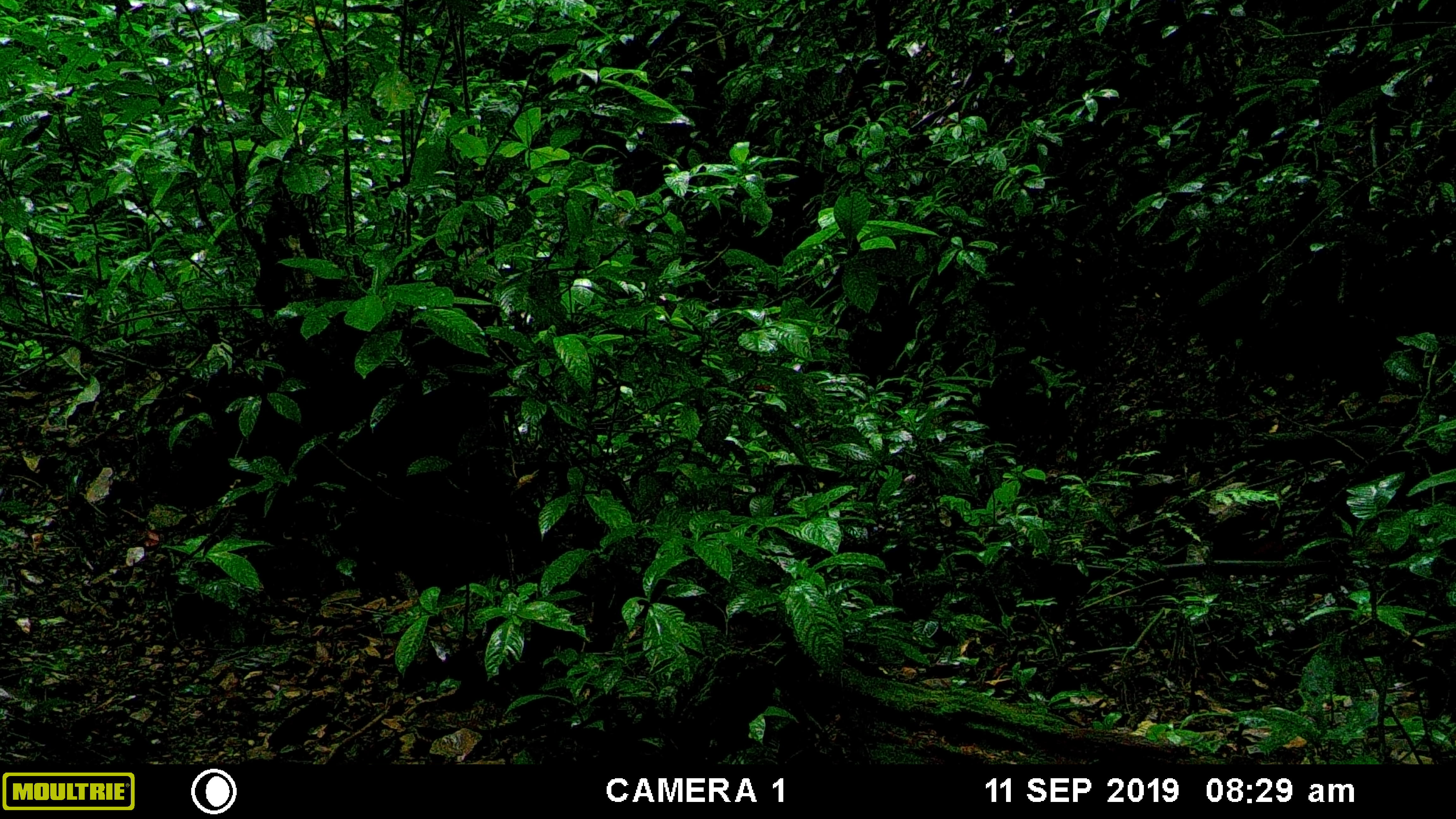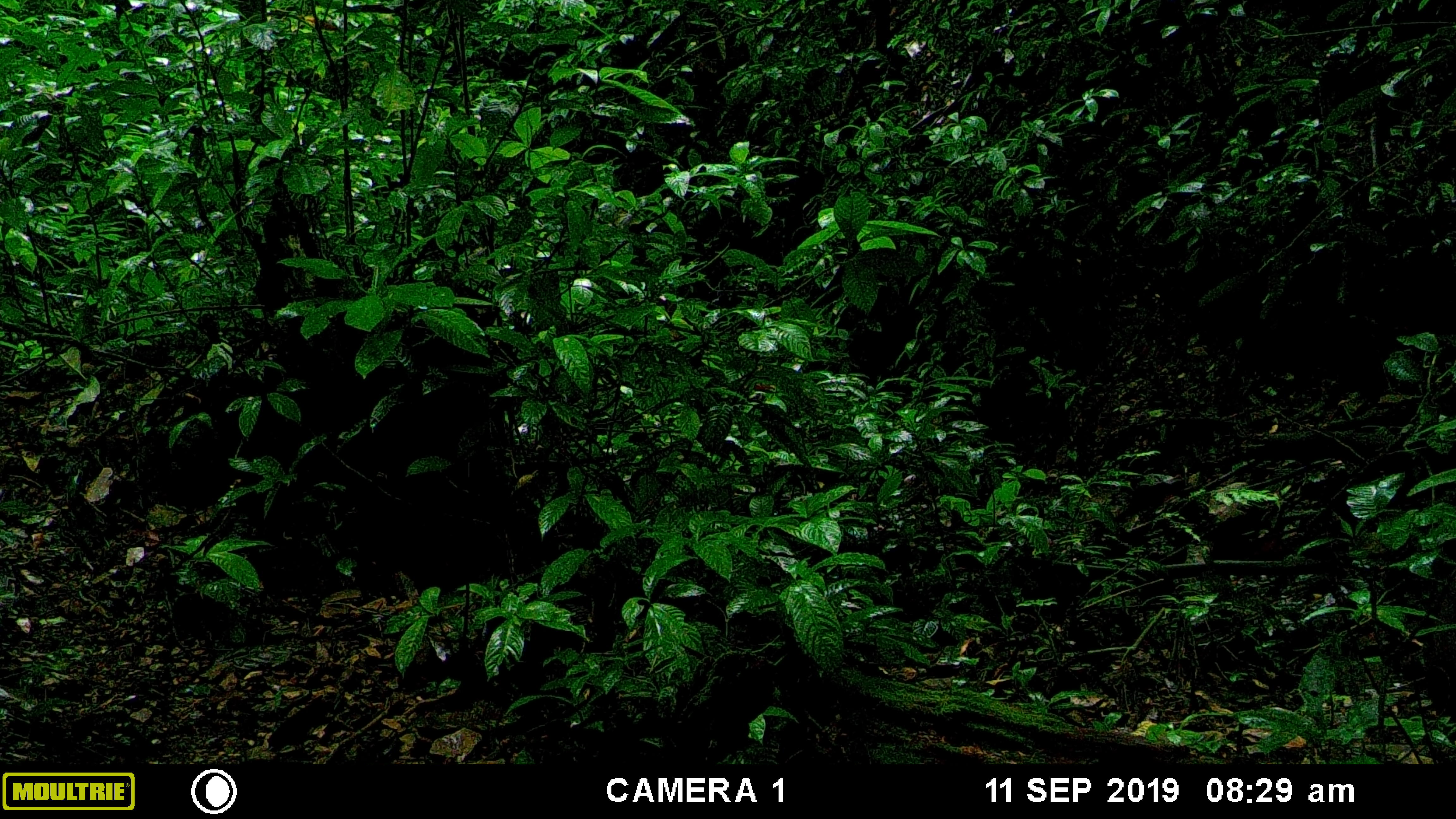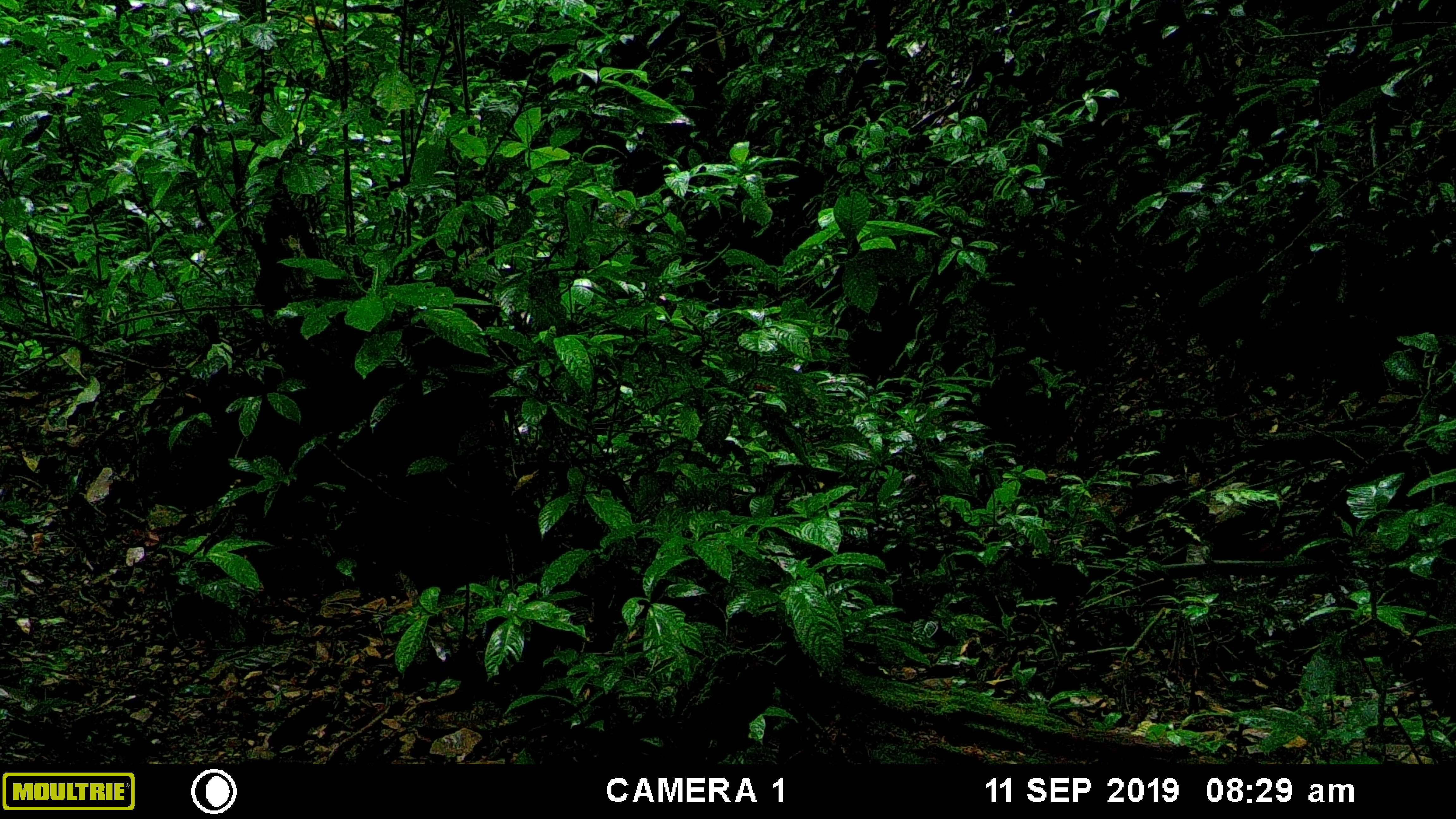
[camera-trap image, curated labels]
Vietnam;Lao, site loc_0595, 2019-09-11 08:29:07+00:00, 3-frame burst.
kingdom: Animalia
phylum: Chordata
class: Mammalia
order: Artiodactyla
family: Suidae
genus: Sus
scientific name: Sus scrofa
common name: eurasian wild pig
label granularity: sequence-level